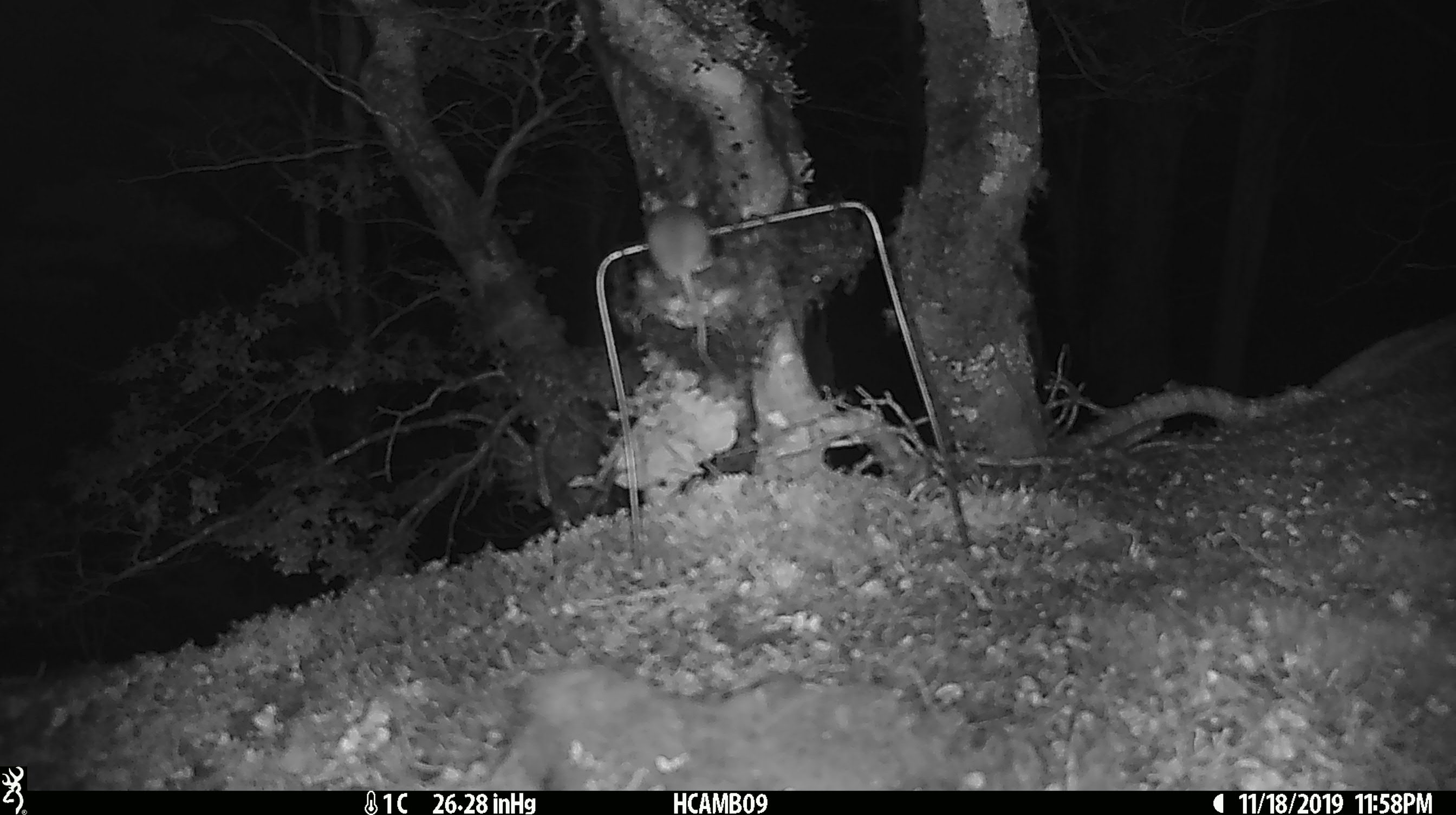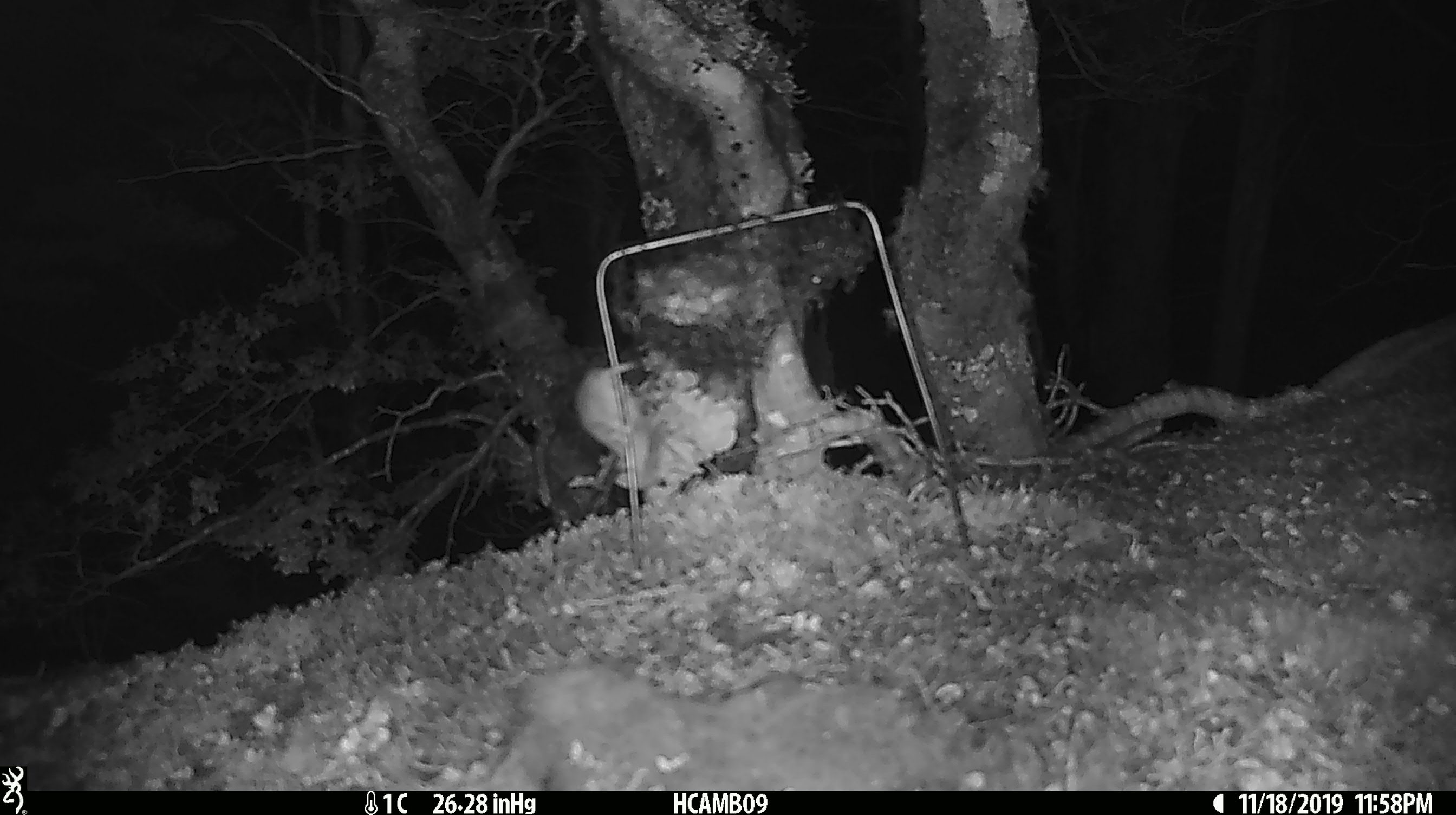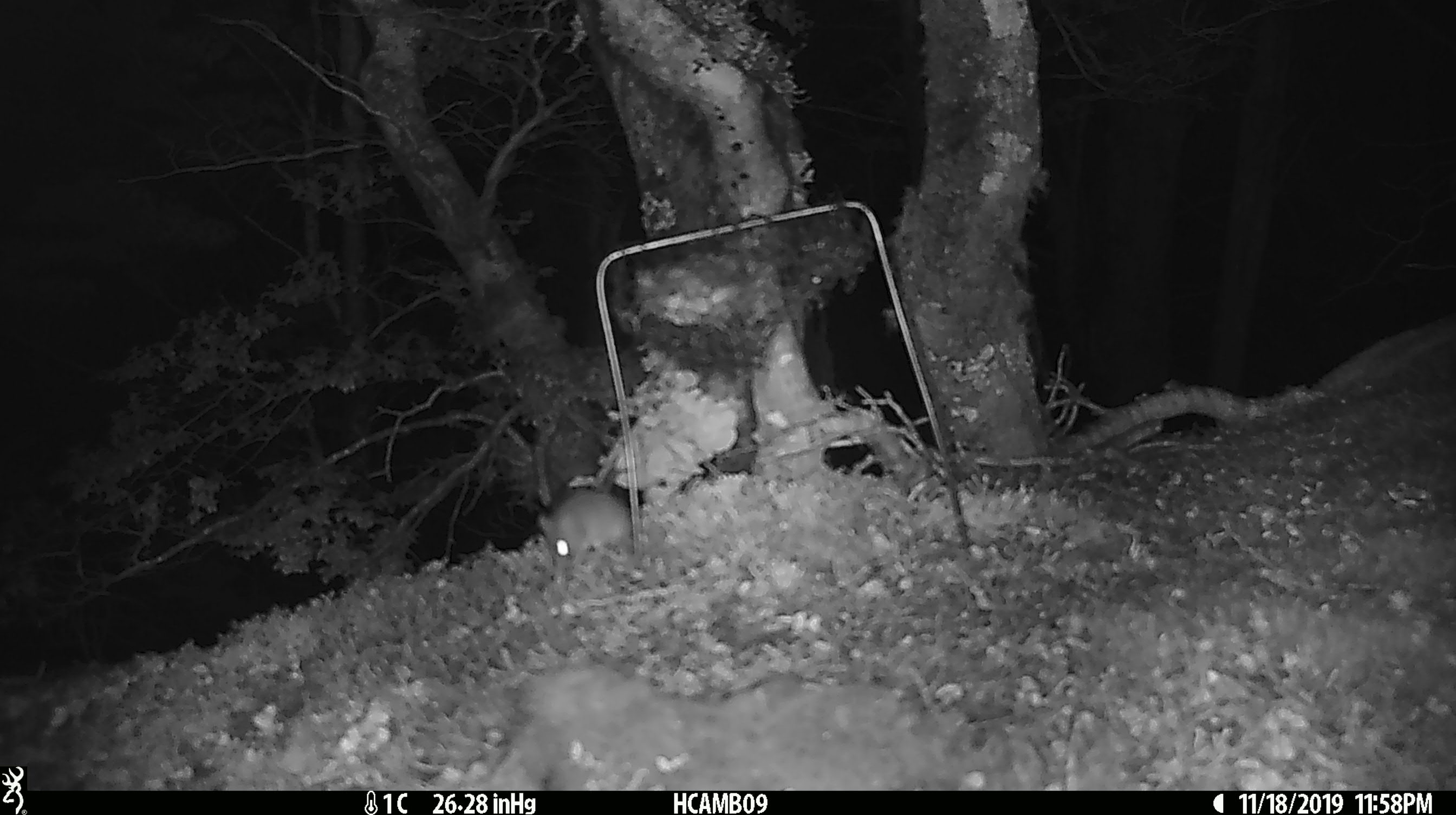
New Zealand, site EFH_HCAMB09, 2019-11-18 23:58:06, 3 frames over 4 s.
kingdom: Animalia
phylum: Chordata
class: Mammalia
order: Rodentia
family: Muridae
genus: Mus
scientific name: Mus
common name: mouse